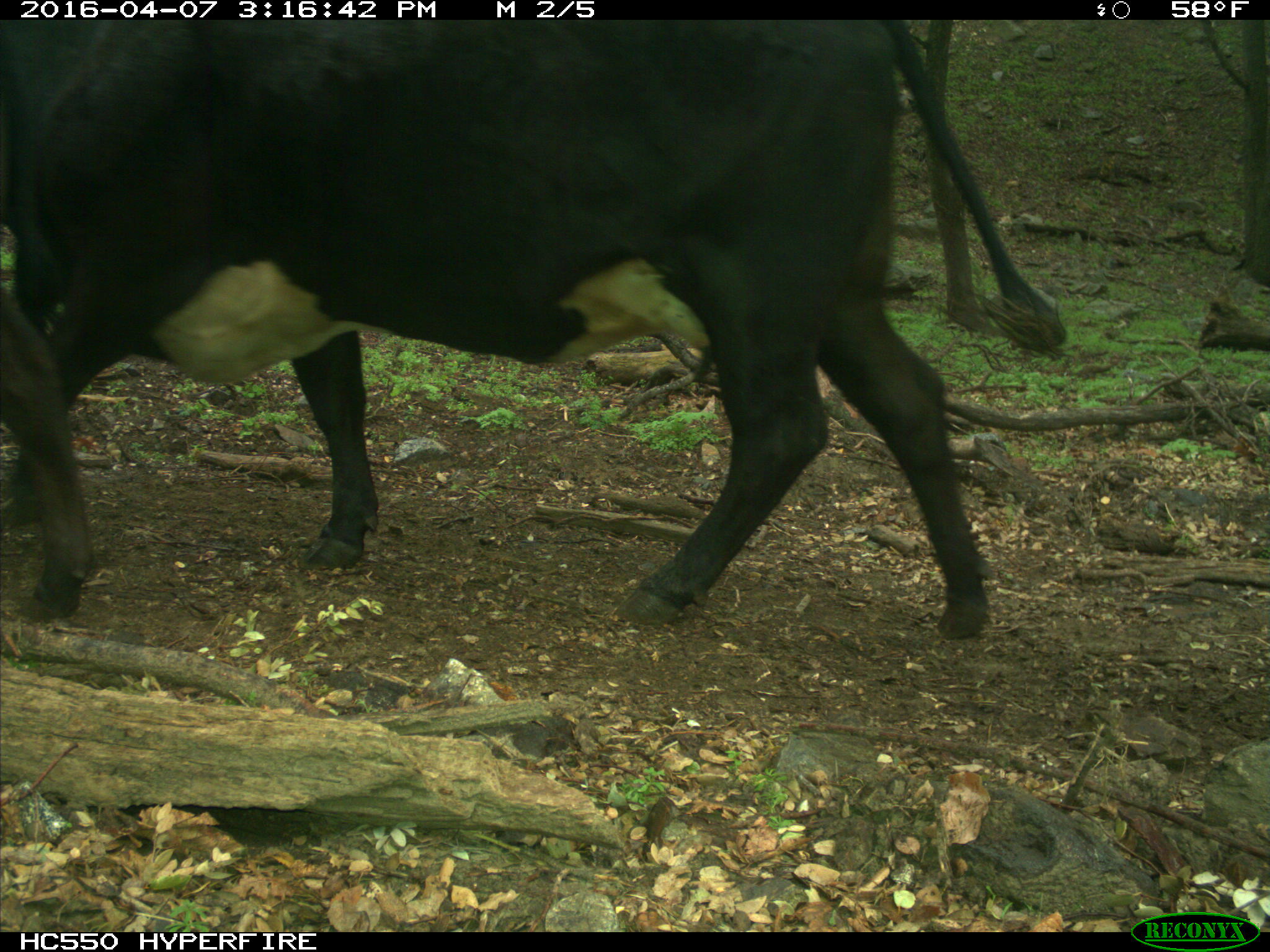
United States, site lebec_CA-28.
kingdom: Animalia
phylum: Chordata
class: Mammalia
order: Artiodactyla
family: Bovidae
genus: Bos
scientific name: Bos taurus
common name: domestic cow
Bos taurus (domestic cow).